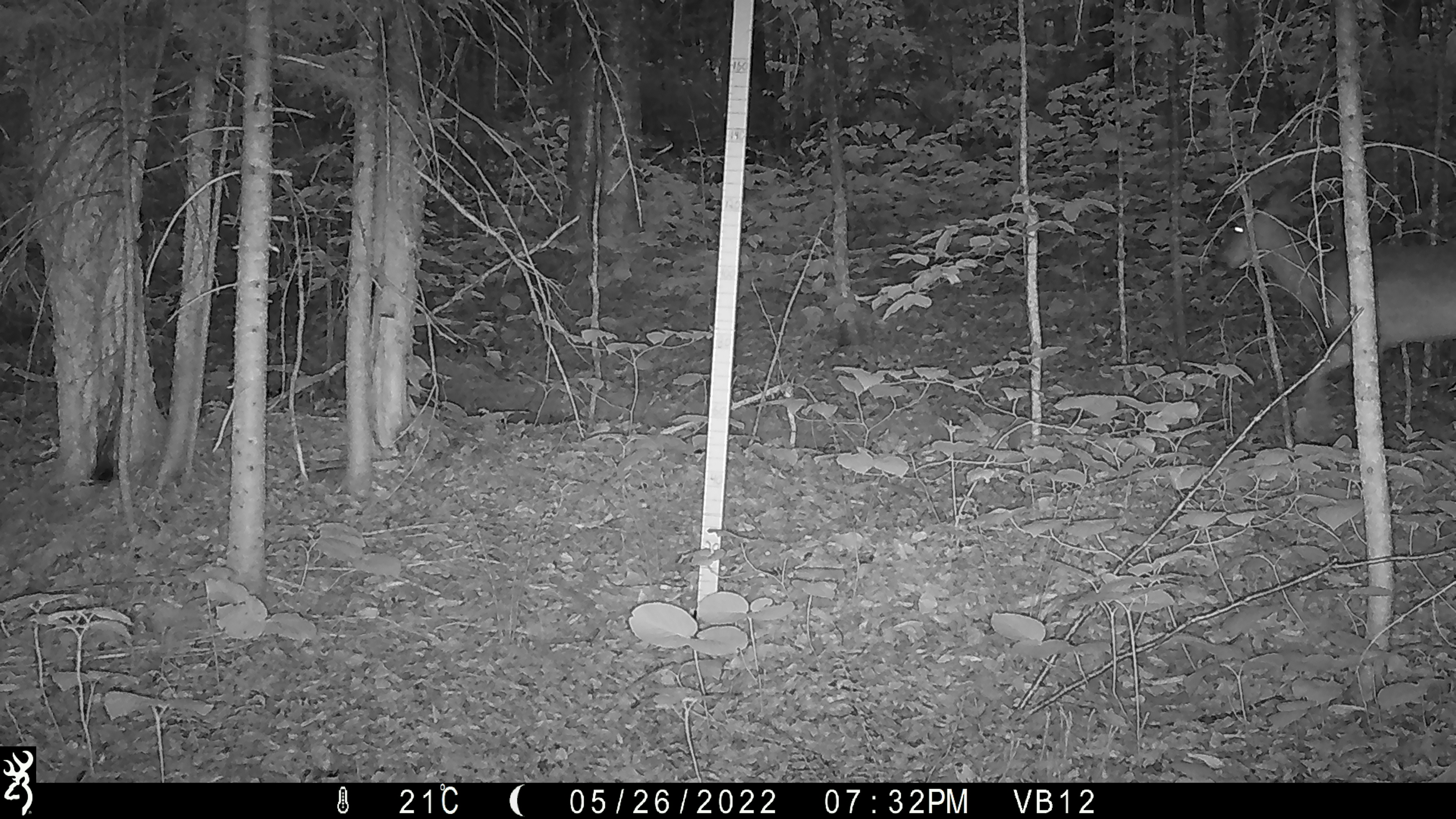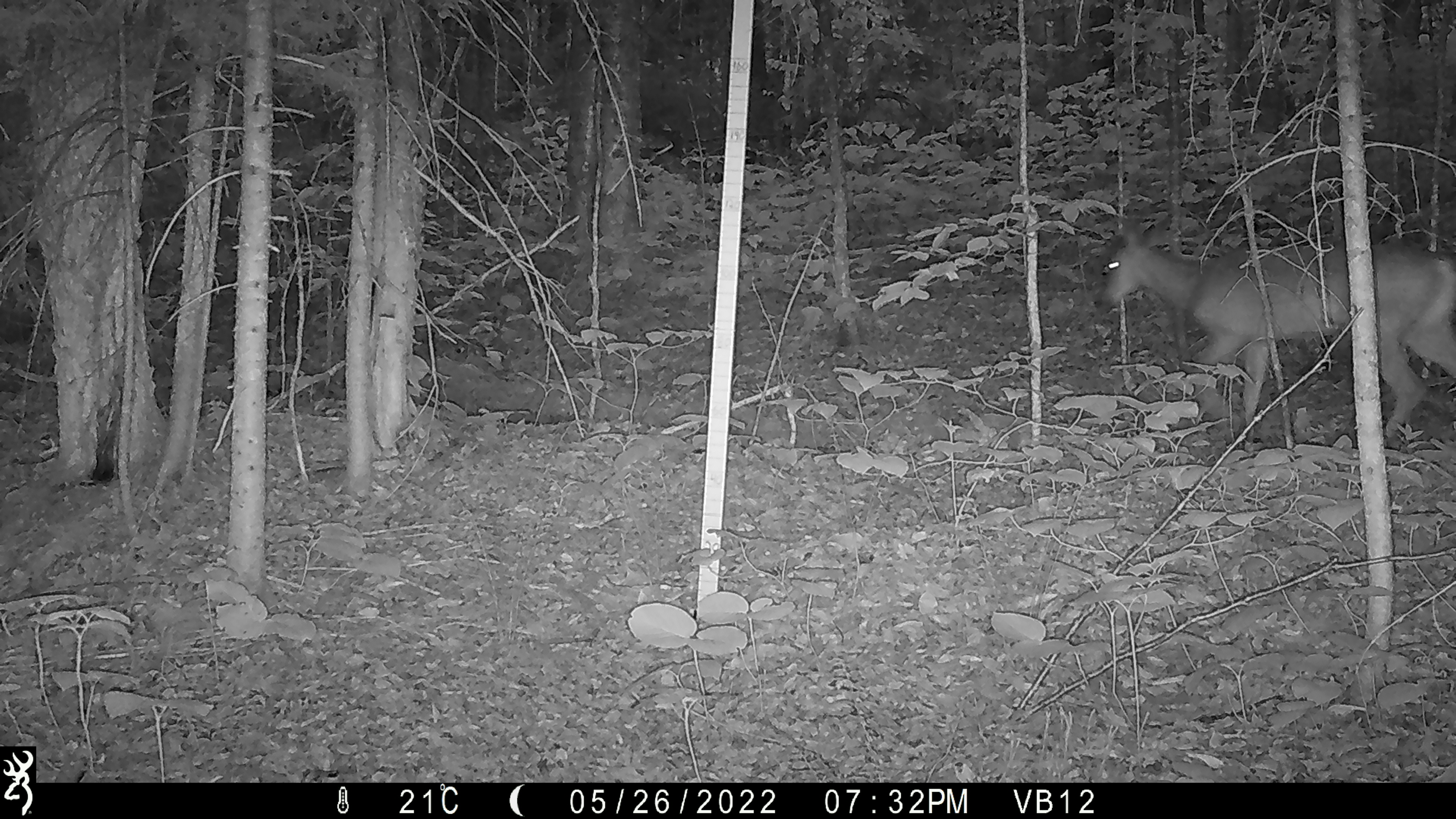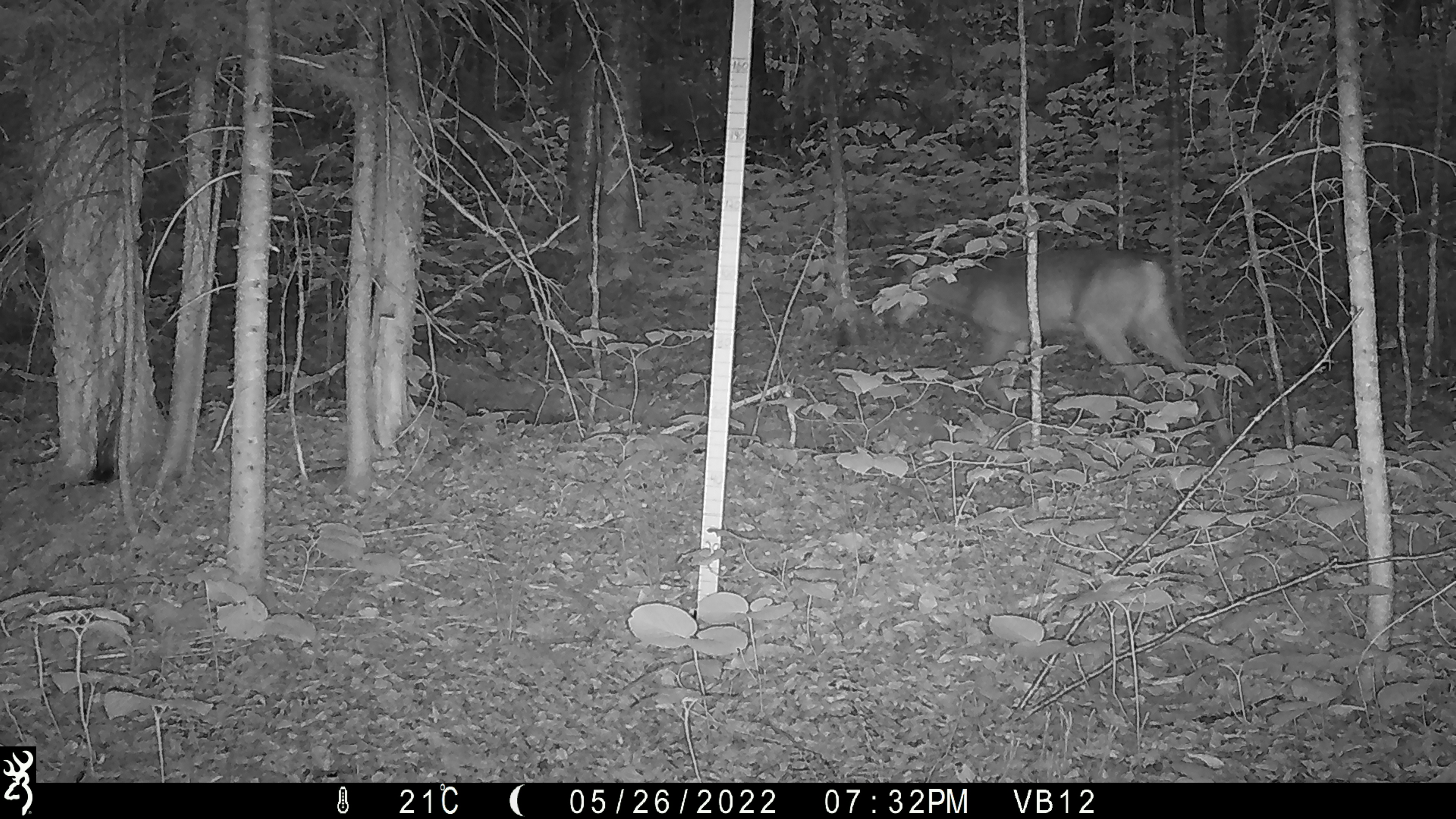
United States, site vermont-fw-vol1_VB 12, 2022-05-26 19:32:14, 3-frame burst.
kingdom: Animalia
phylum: Chordata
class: Mammalia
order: Artiodactyla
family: Cervidae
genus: Odocoileus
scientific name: Odocoileus virginianus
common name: white-tailed deer